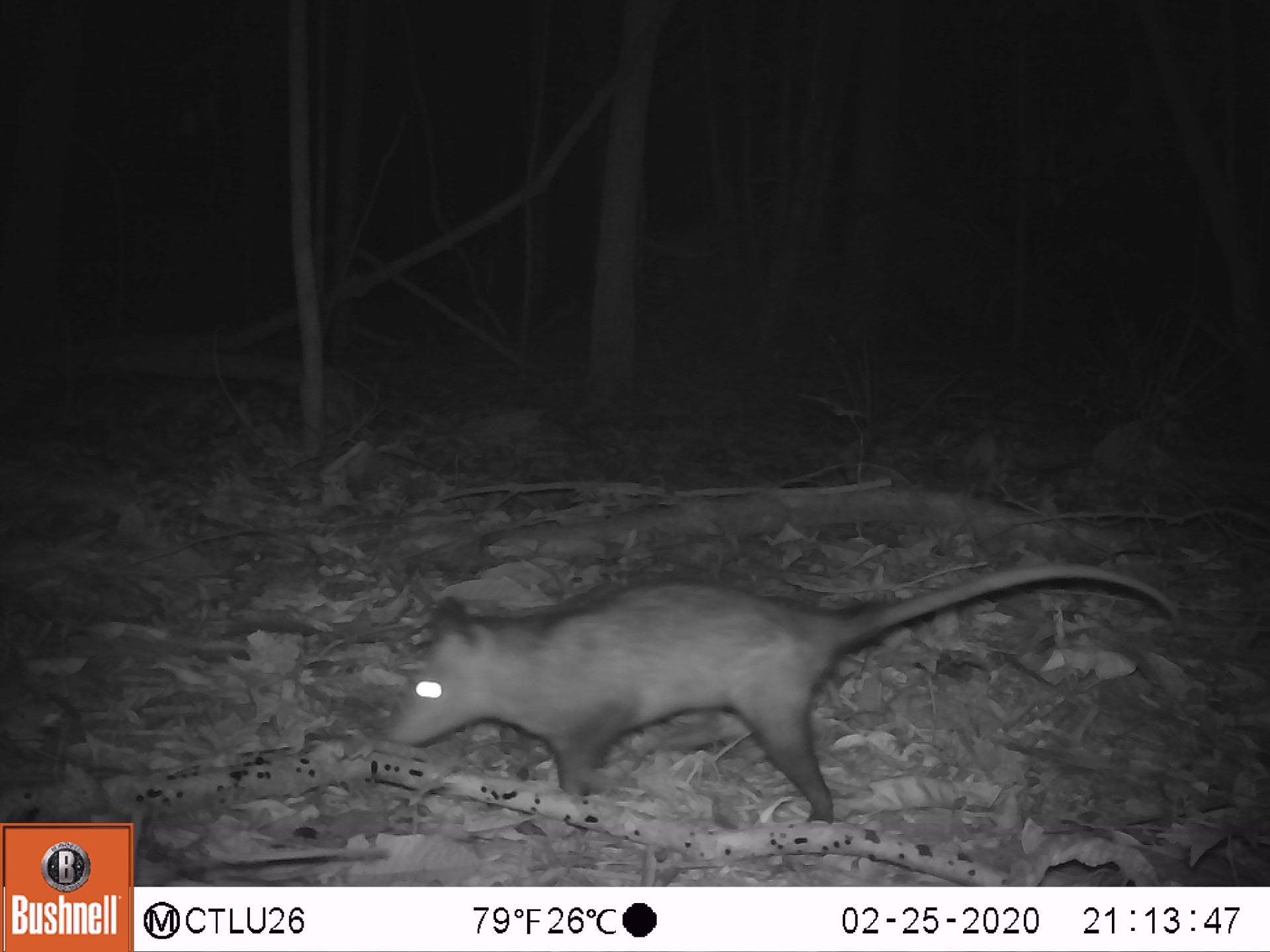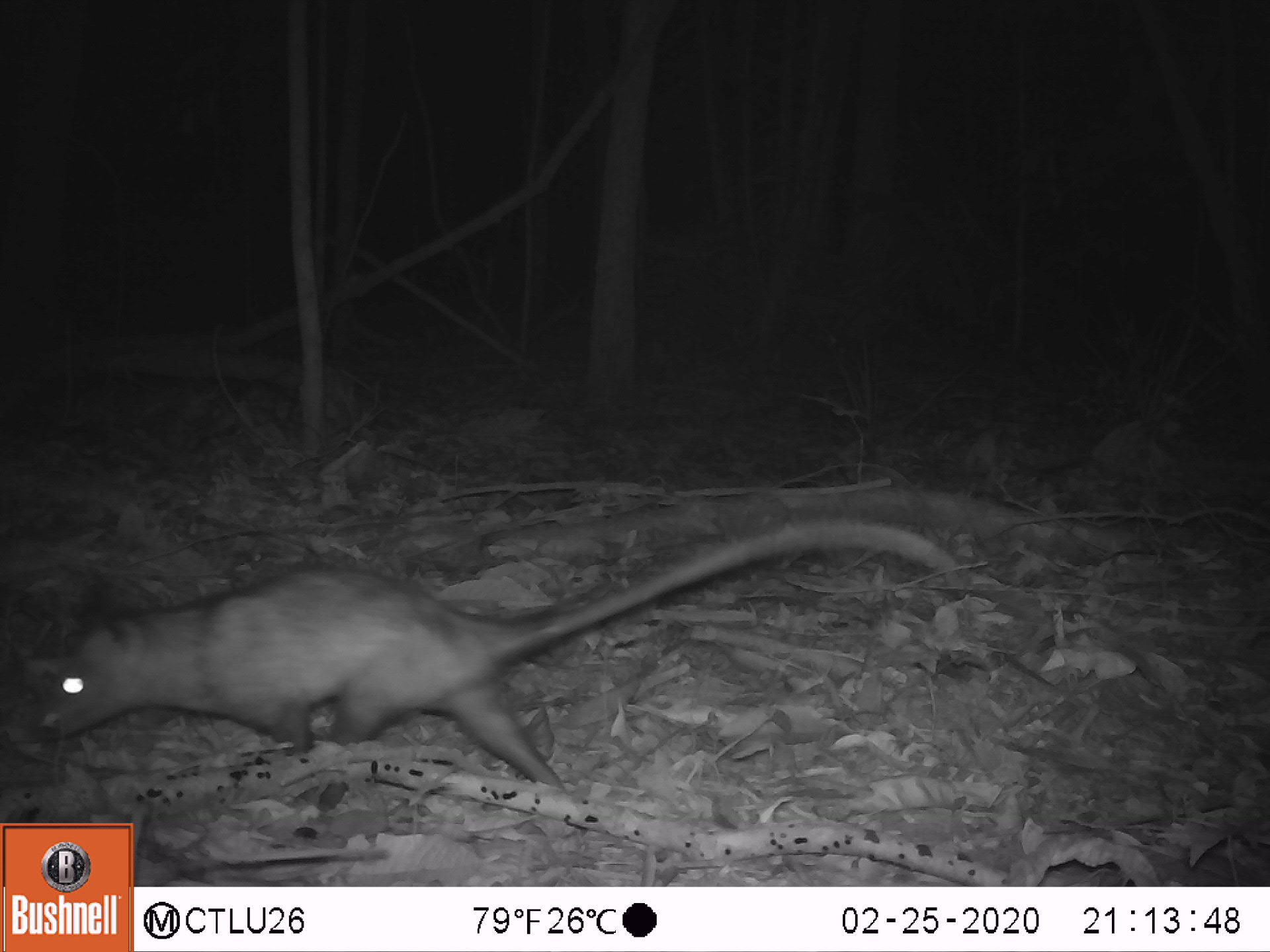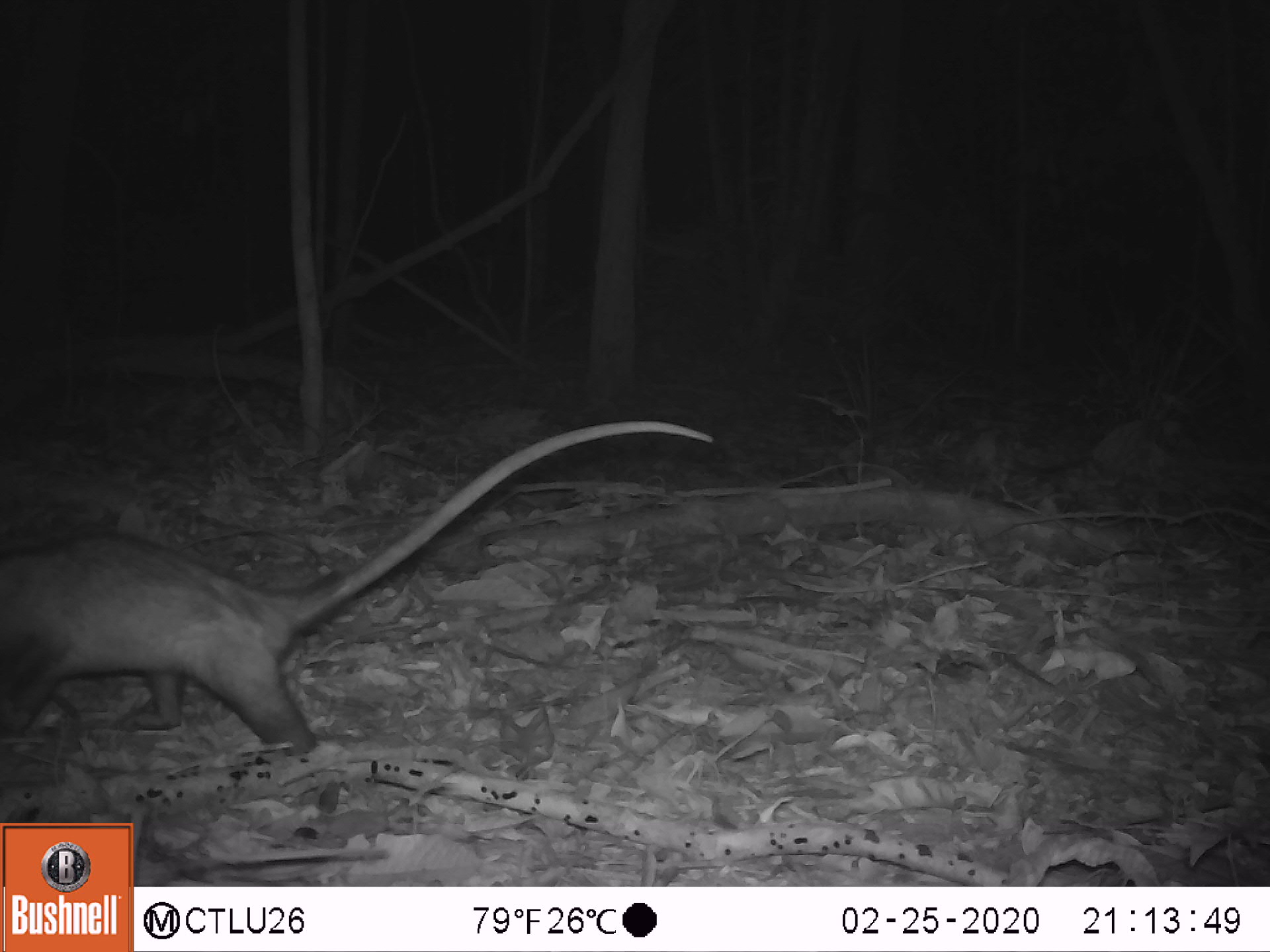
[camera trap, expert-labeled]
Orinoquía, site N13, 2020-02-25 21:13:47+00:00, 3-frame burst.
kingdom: Animalia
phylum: Chordata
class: Mammalia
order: Didelphimorphia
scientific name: Didelphimorphia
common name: possum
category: unknown possum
Unknown possum (possum) (Didelphimorphia).